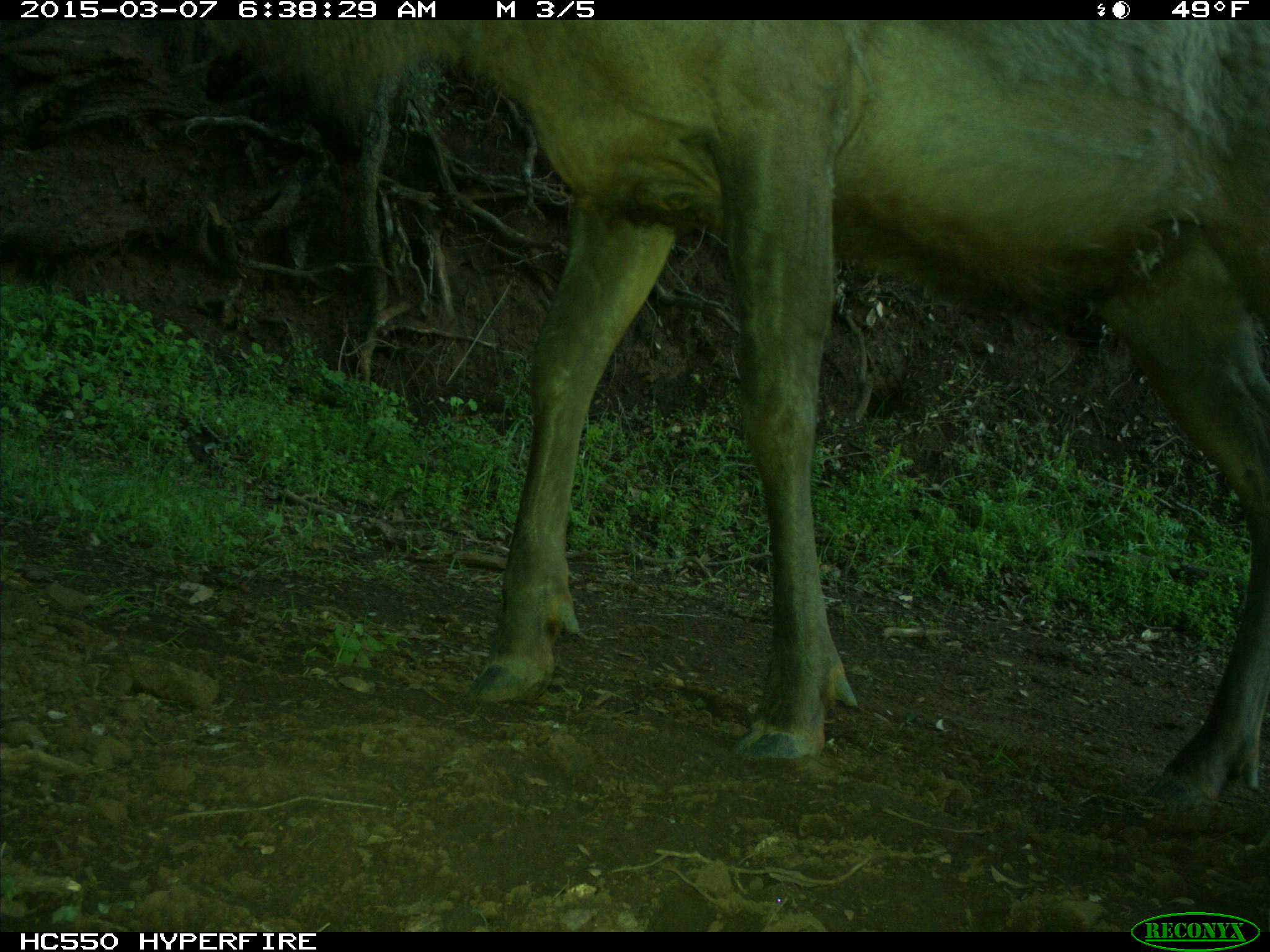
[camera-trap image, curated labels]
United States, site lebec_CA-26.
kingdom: Animalia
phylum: Chordata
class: Mammalia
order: Artiodactyla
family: Cervidae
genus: Cervus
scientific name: Cervus canadensis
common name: elk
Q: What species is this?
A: Cervus canadensis (elk).